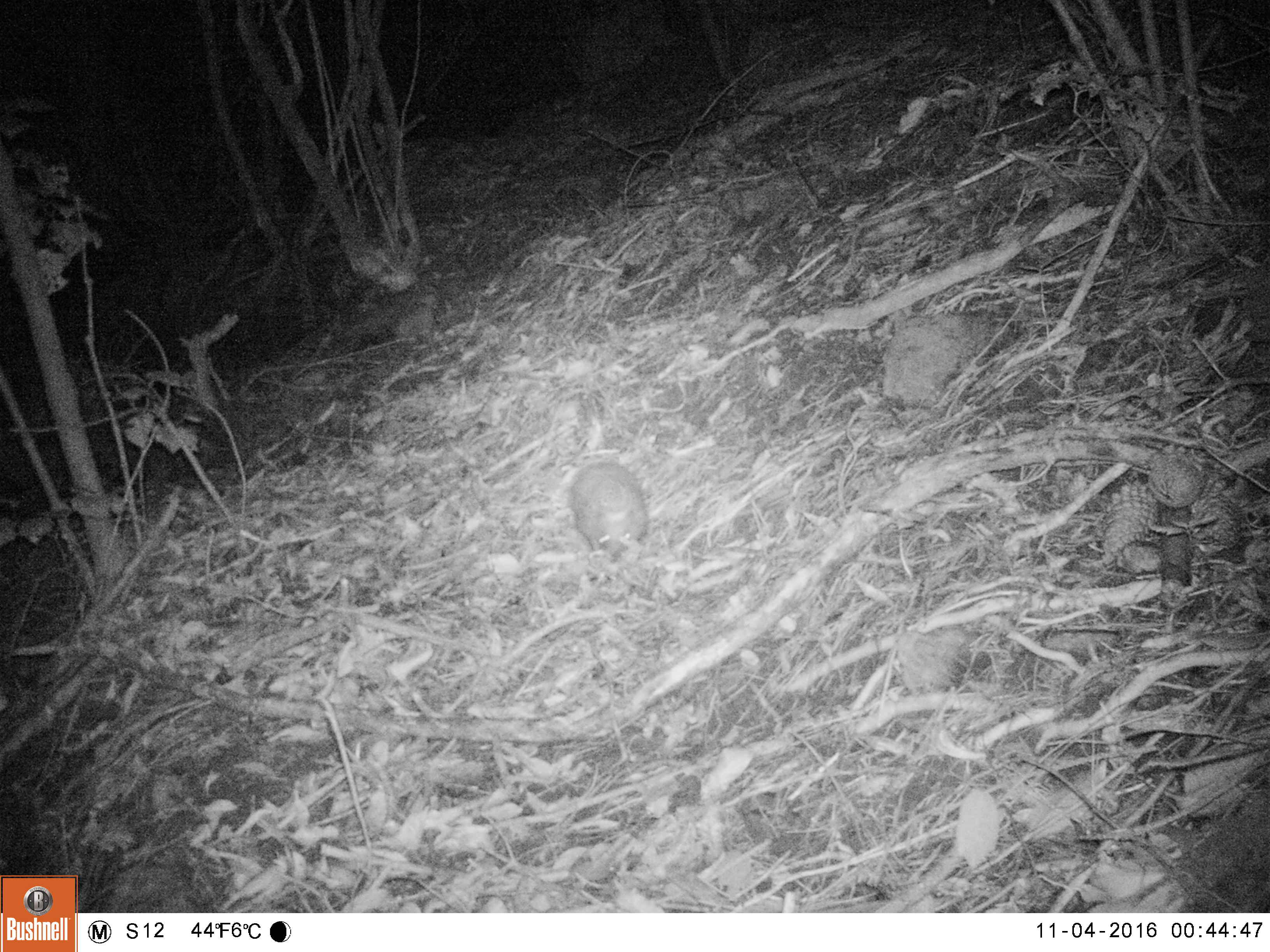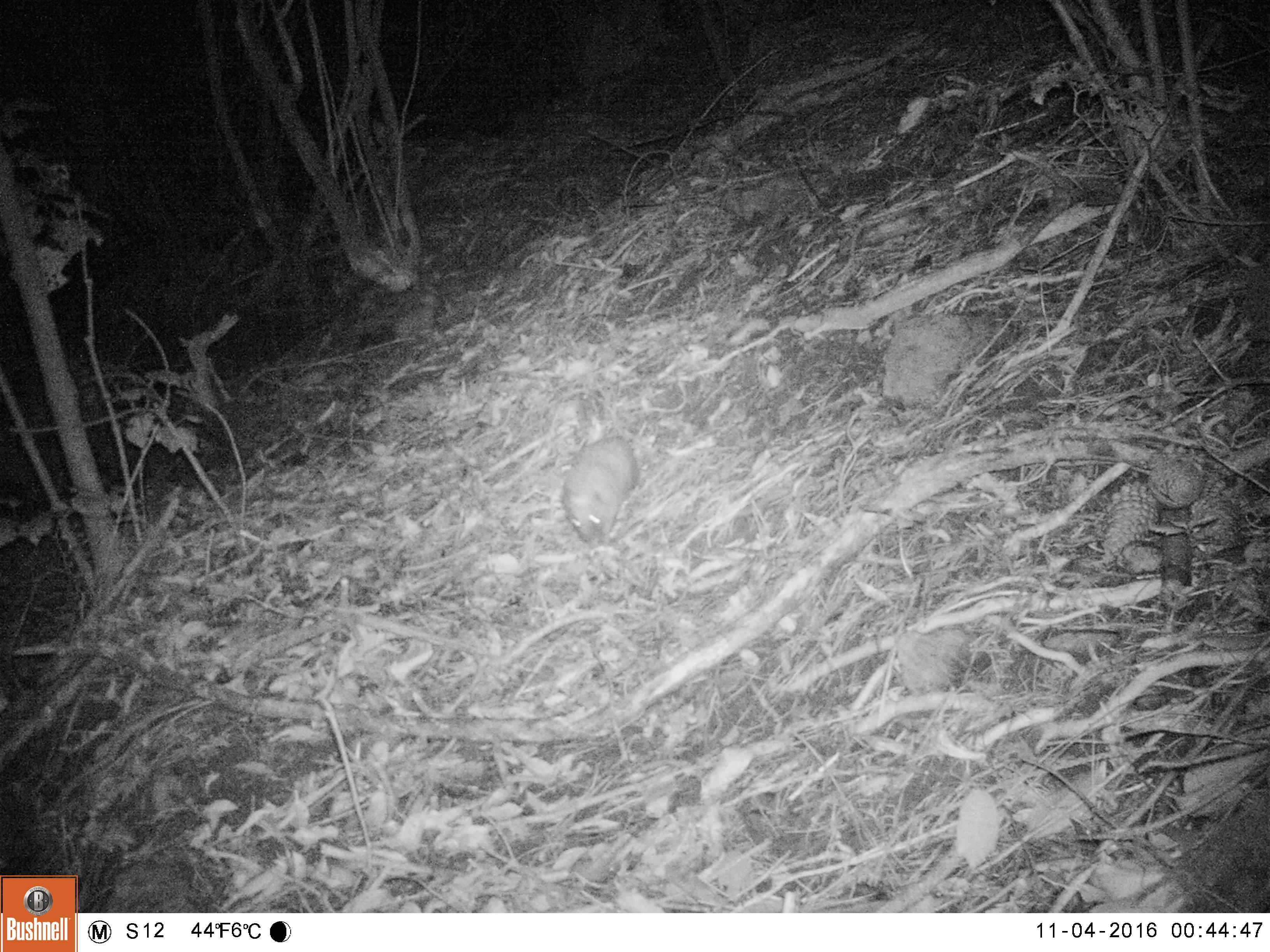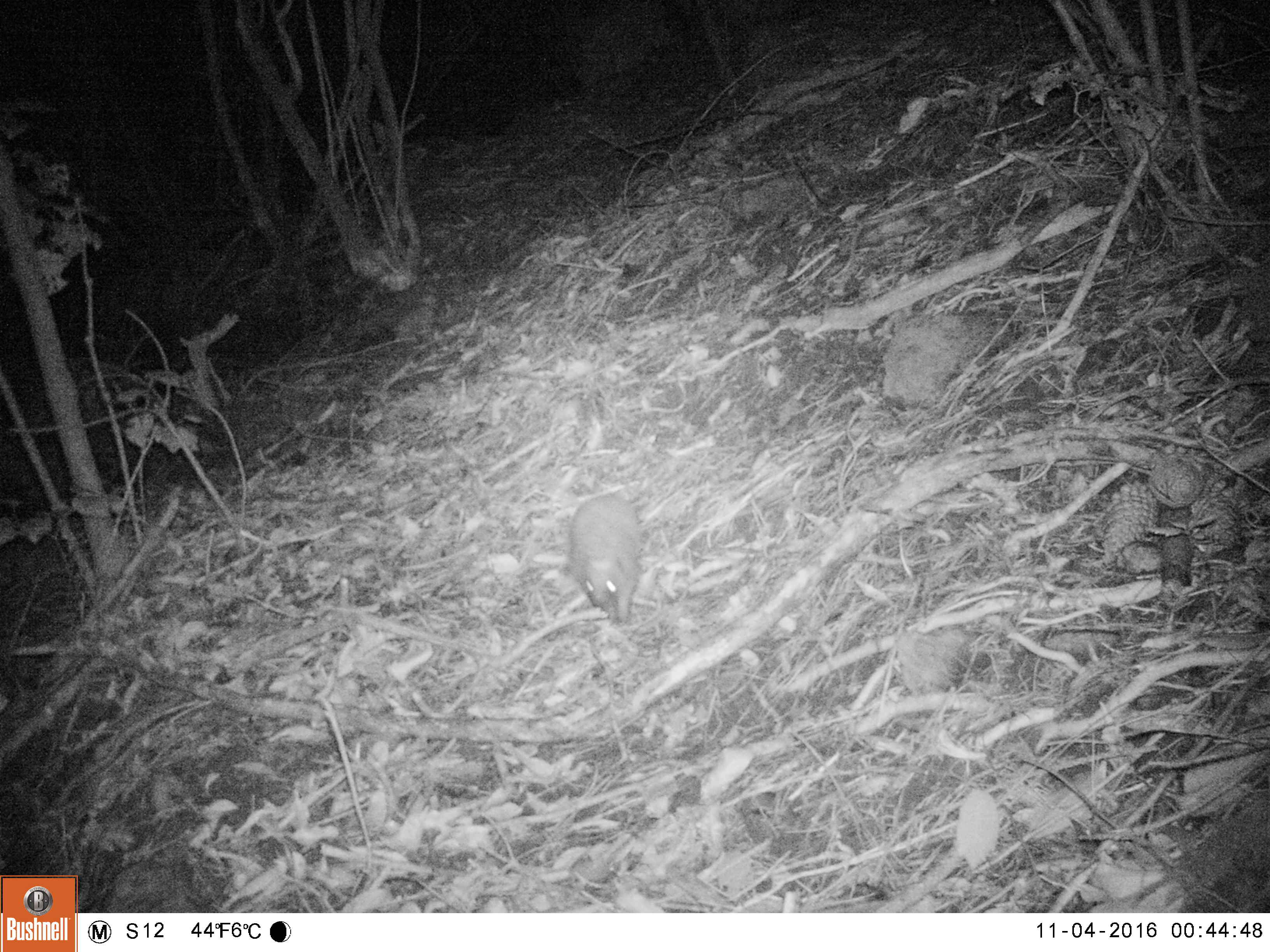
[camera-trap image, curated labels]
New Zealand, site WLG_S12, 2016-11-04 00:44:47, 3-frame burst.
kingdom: Animalia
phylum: Chordata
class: Mammalia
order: Eulipotyphla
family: Erinaceidae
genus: Erinaceus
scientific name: Erinaceus europaeus europaeus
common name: european hedgehog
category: hedgehog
Hedgehog (european hedgehog) (Erinaceus europaeus europaeus).